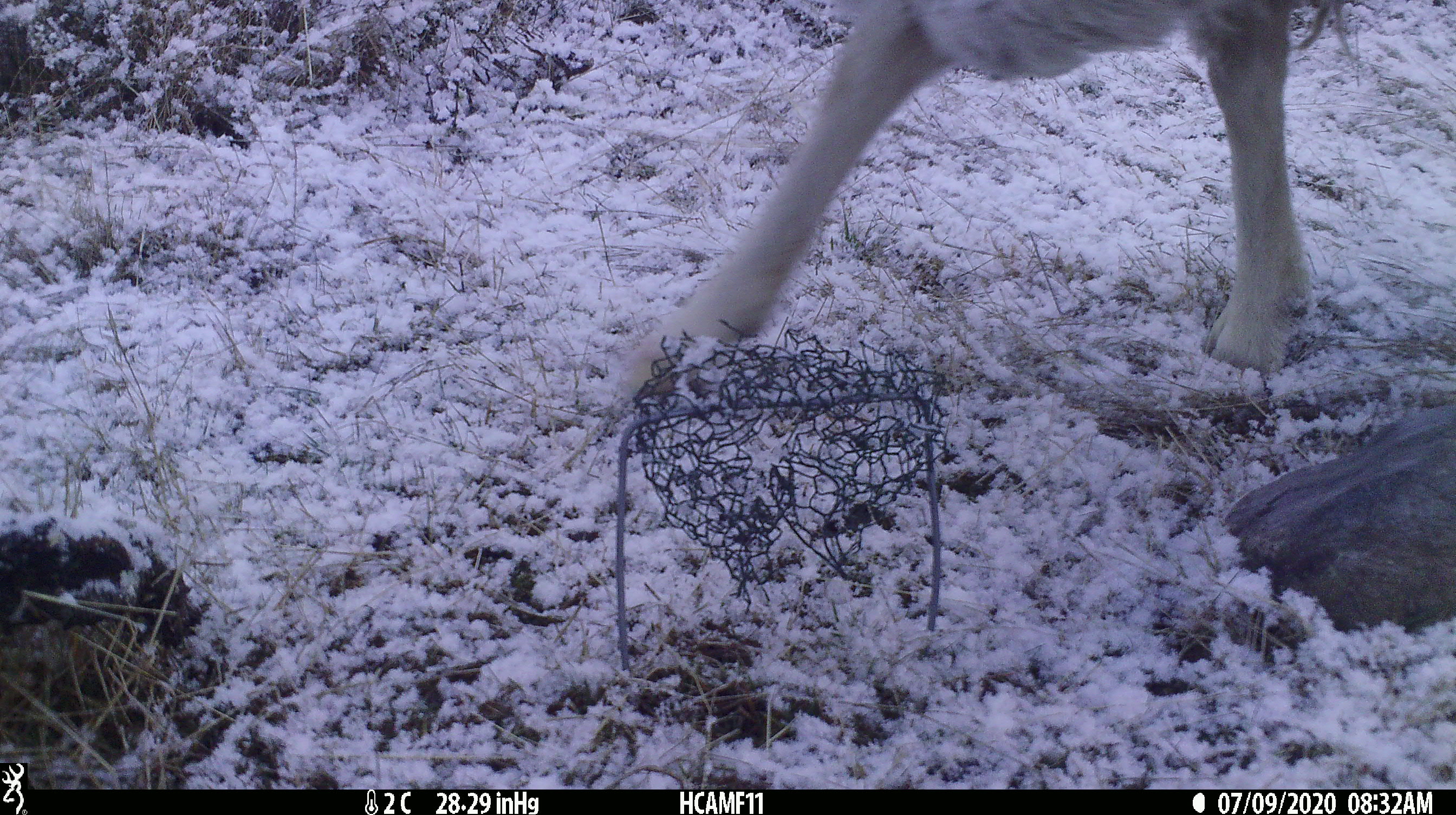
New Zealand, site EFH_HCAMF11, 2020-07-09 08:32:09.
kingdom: Animalia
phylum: Chordata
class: Mammalia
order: Artiodactyla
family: Bovidae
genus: Ovis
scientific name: Ovis aries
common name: domestic sheep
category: sheep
Sheep (domestic sheep) (Ovis aries).